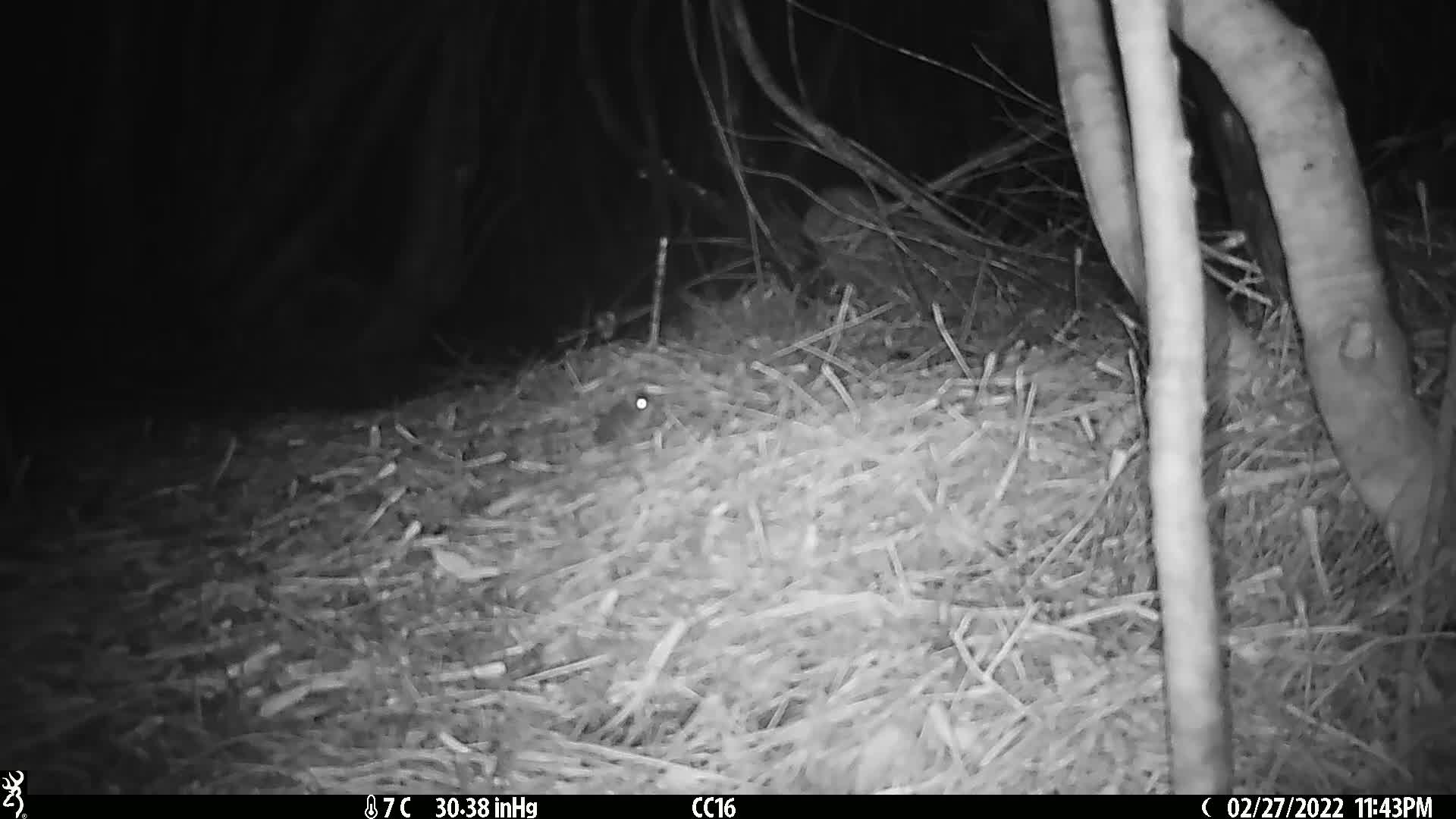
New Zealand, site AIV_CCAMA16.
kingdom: Animalia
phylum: Chordata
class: Mammalia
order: Rodentia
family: Muridae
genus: Mus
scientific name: Mus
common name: mouse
Mouse (Mus).